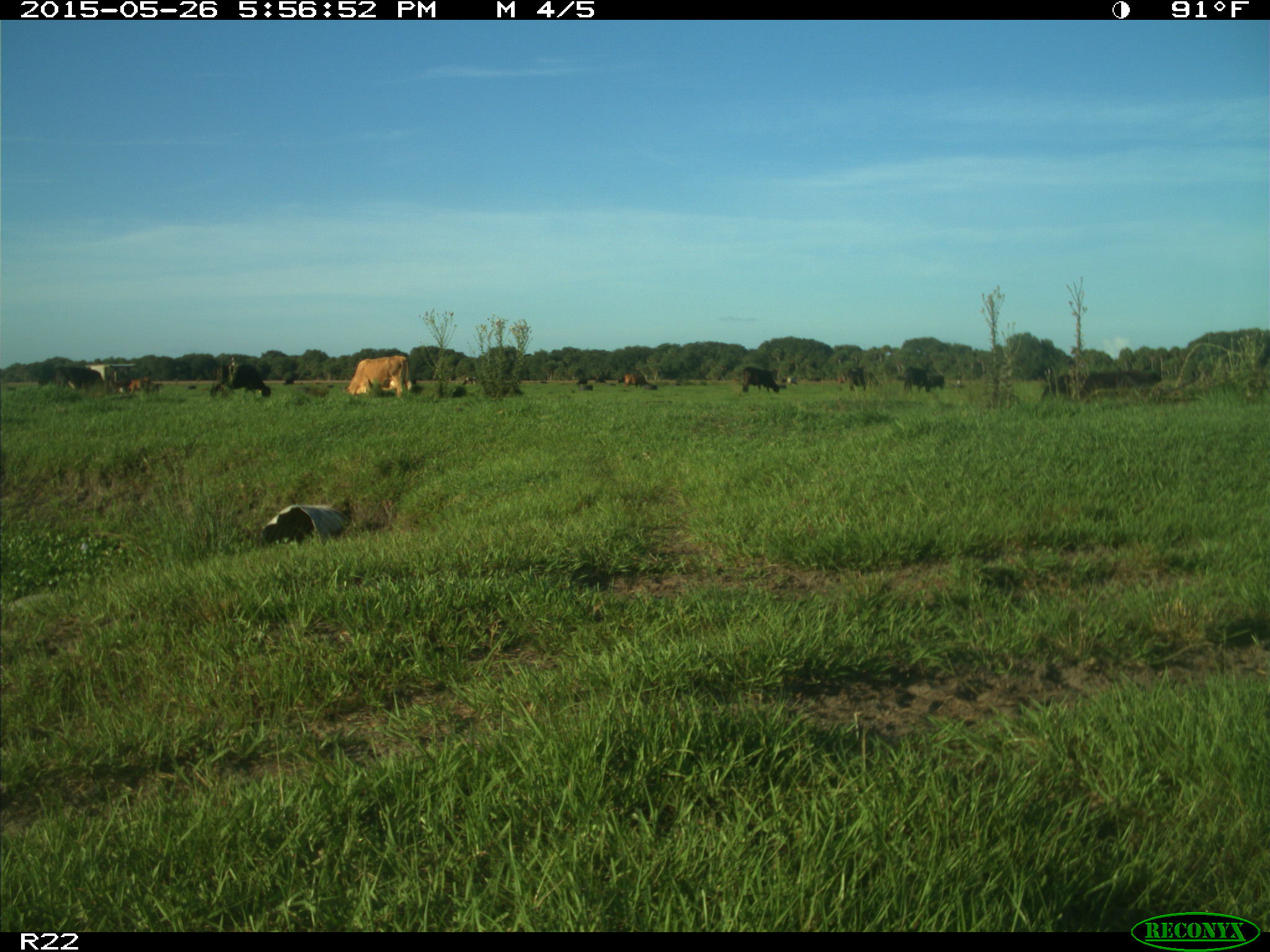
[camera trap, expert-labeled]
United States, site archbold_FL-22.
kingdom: Animalia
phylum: Chordata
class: Mammalia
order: Artiodactyla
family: Bovidae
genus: Bos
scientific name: Bos taurus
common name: domestic cow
Bos taurus (domestic cow).